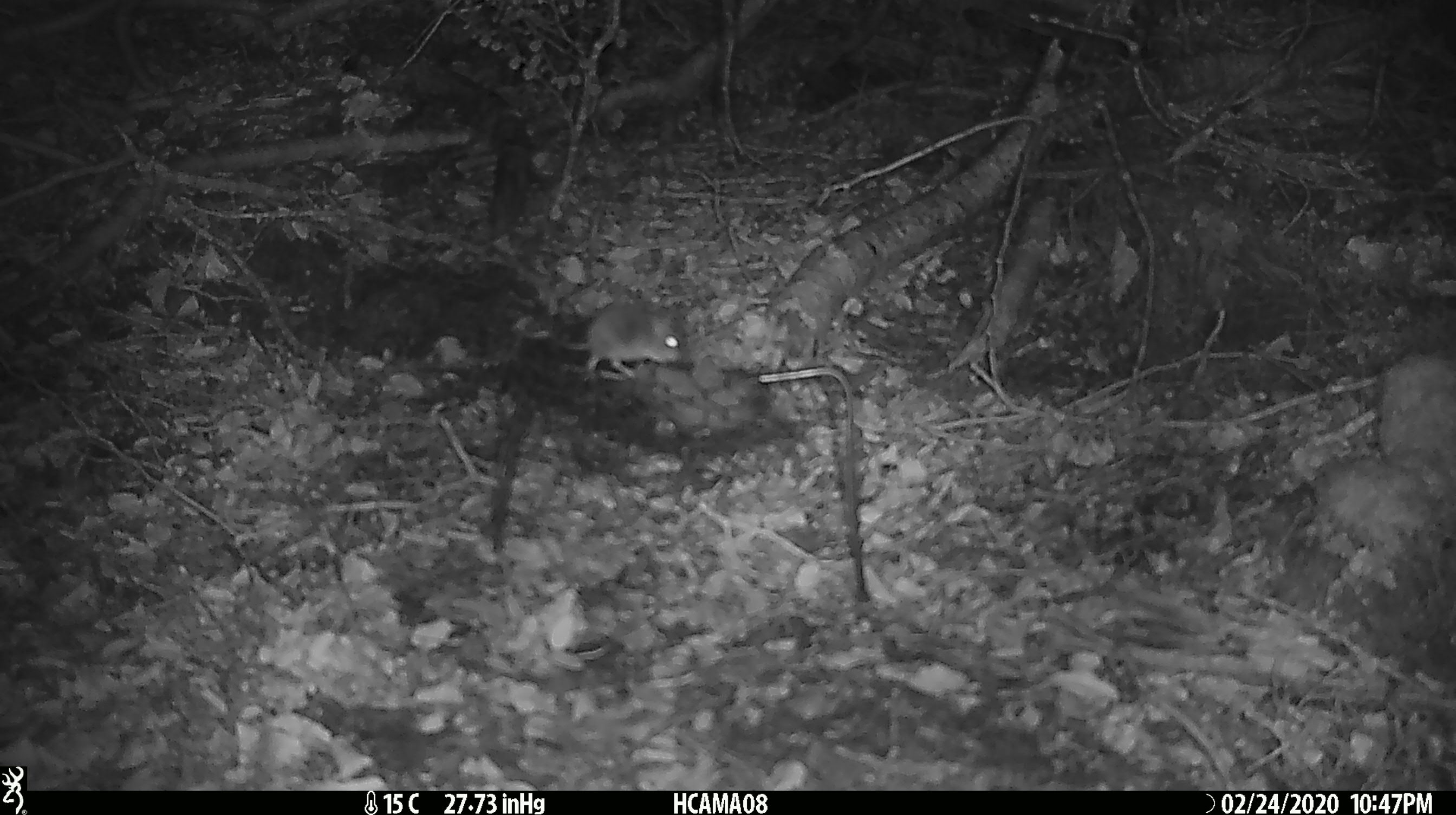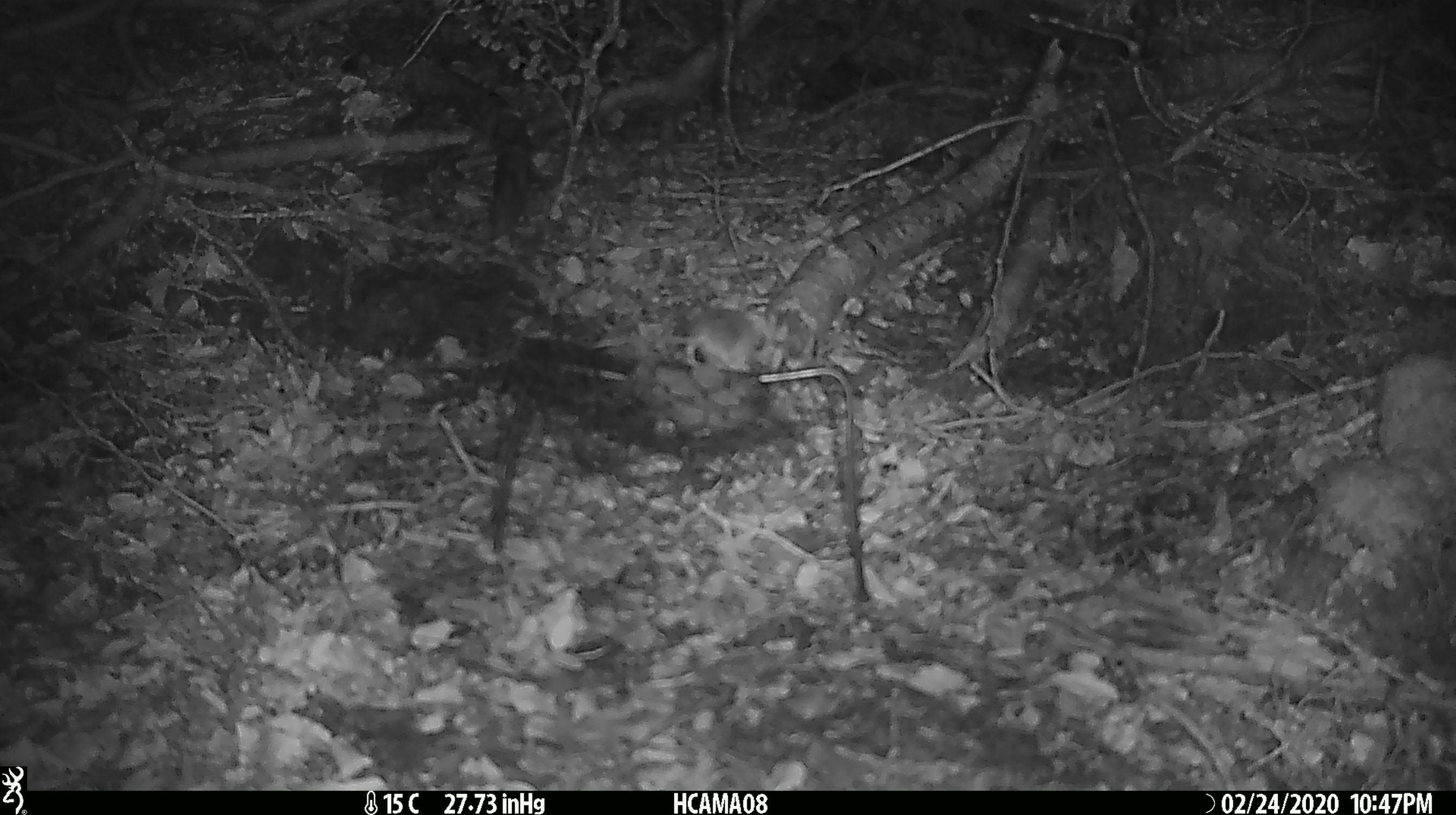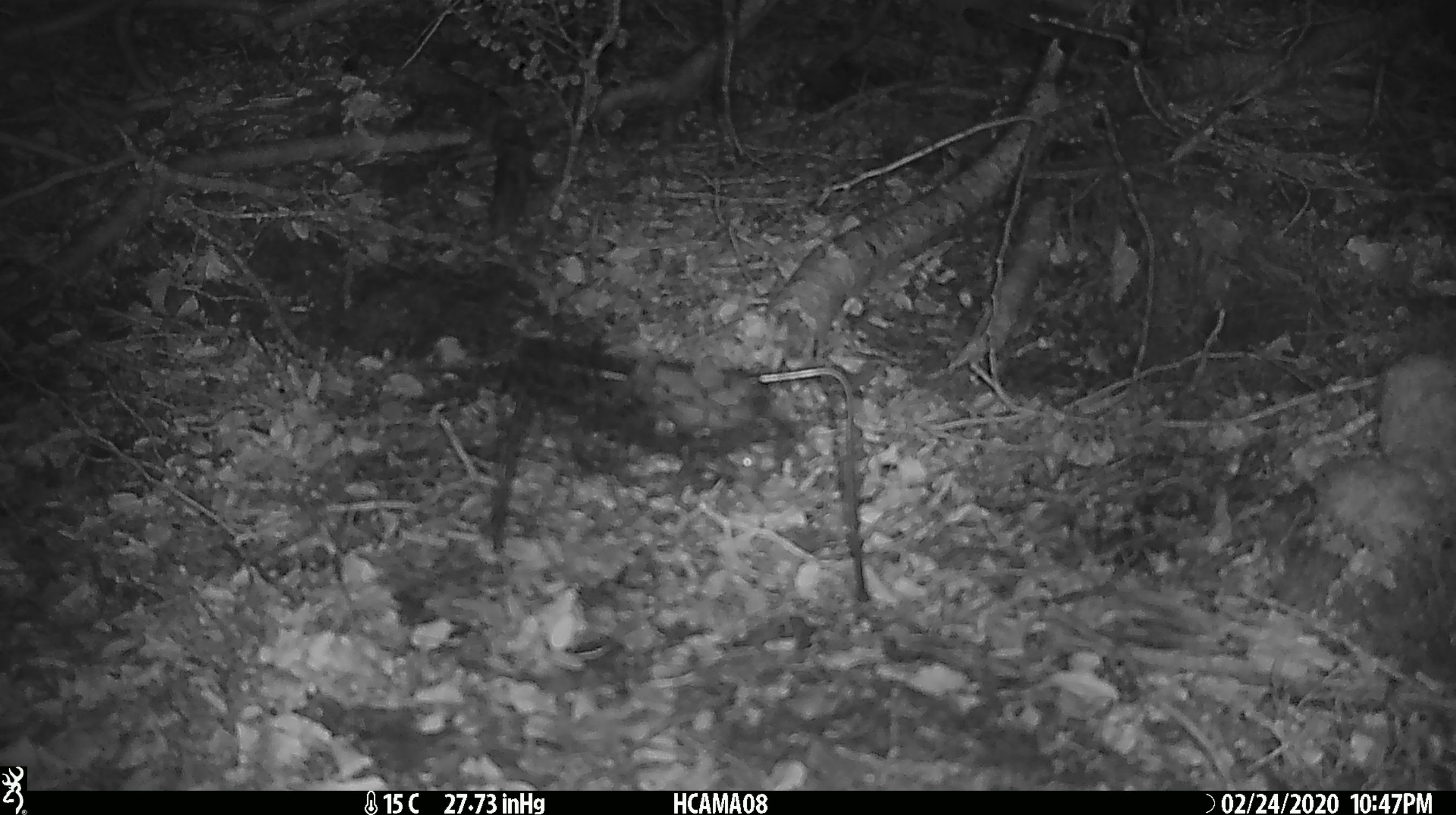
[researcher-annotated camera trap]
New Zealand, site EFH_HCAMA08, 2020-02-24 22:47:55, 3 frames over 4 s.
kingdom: Animalia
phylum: Chordata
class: Mammalia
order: Rodentia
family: Muridae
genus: Mus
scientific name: Mus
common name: mouse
Mouse (Mus).